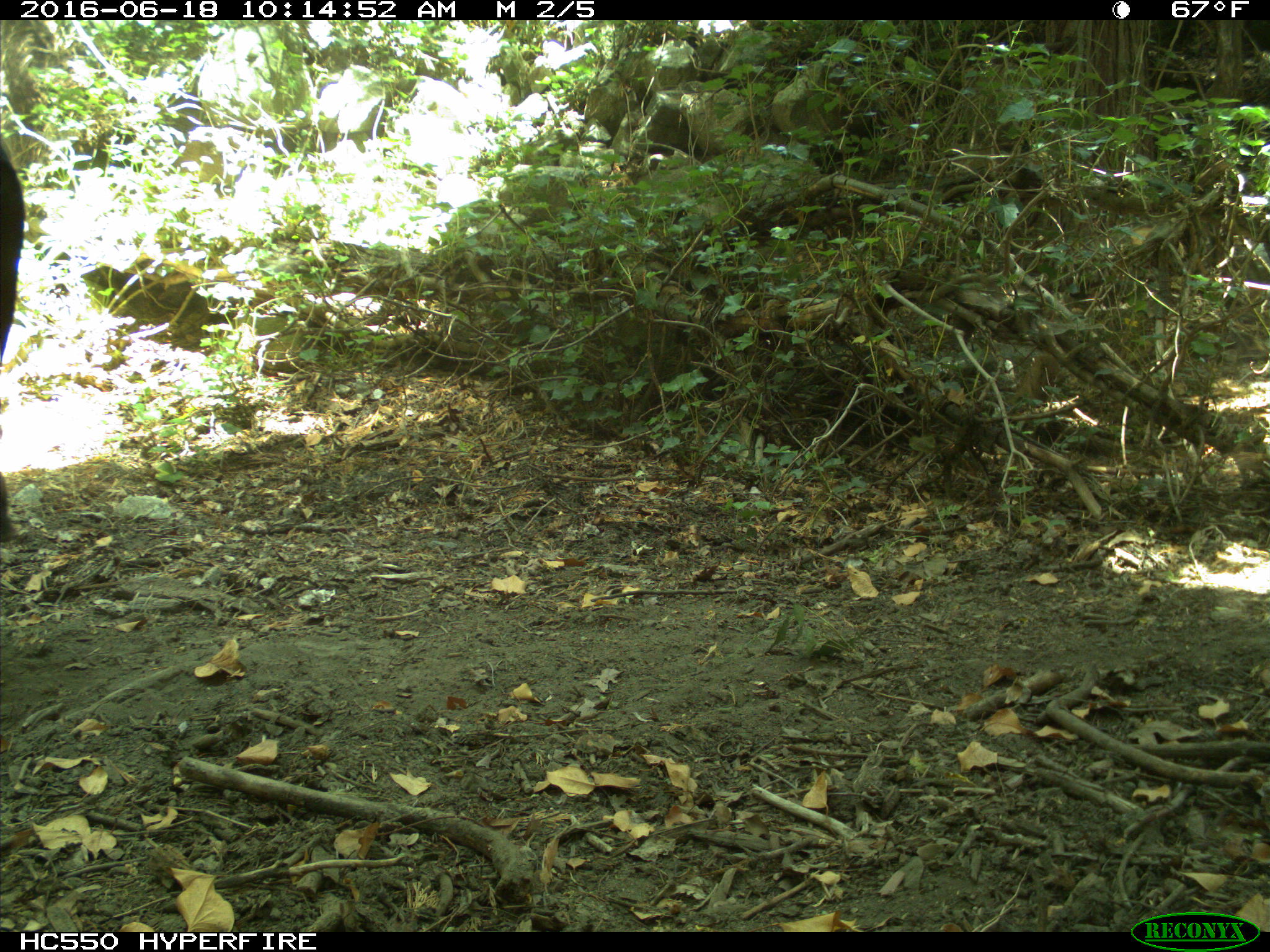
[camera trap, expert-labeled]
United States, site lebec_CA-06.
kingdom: Animalia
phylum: Chordata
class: Mammalia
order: Artiodactyla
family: Bovidae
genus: Bos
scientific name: Bos taurus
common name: domestic cow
Bos taurus (domestic cow).